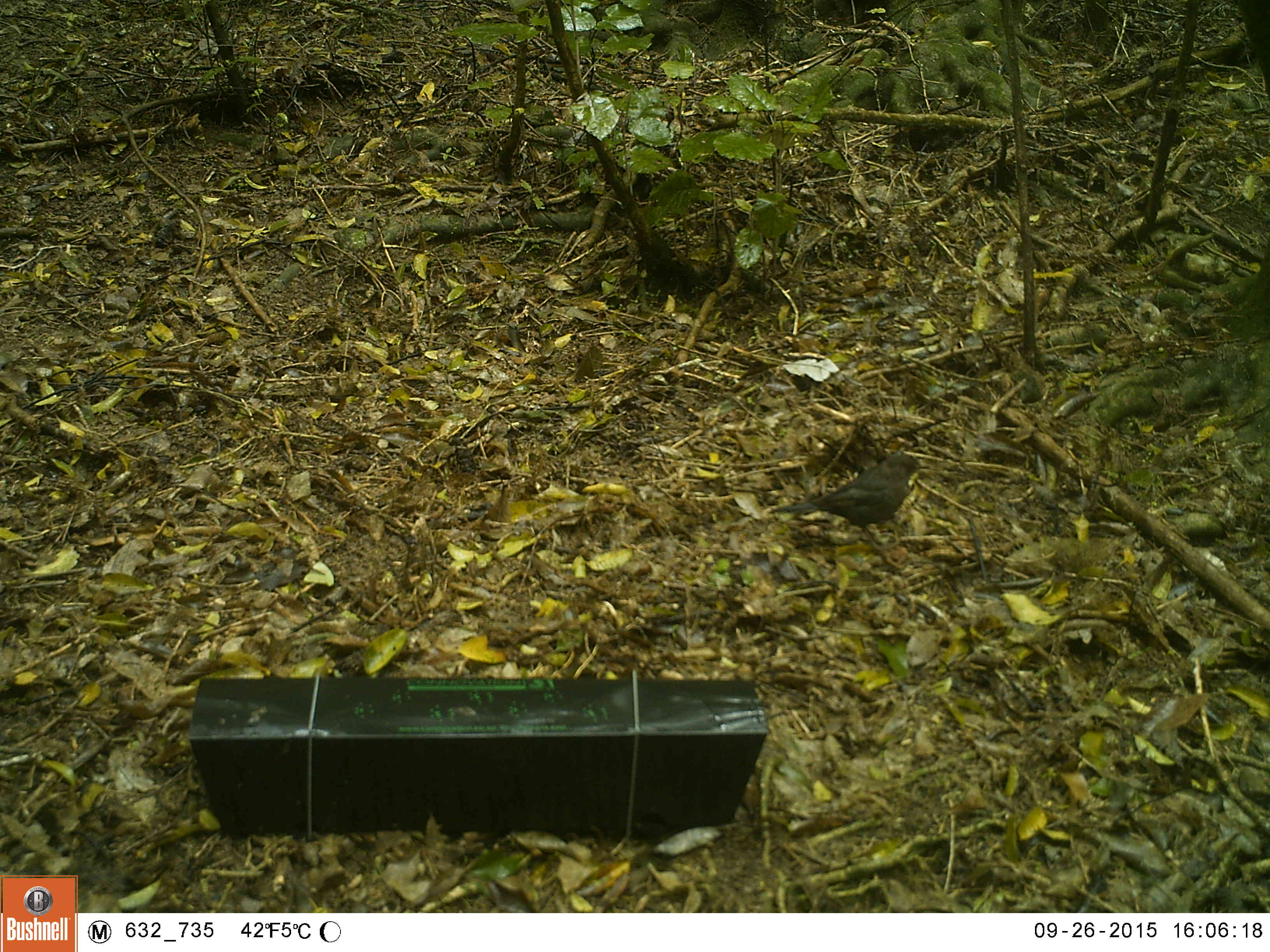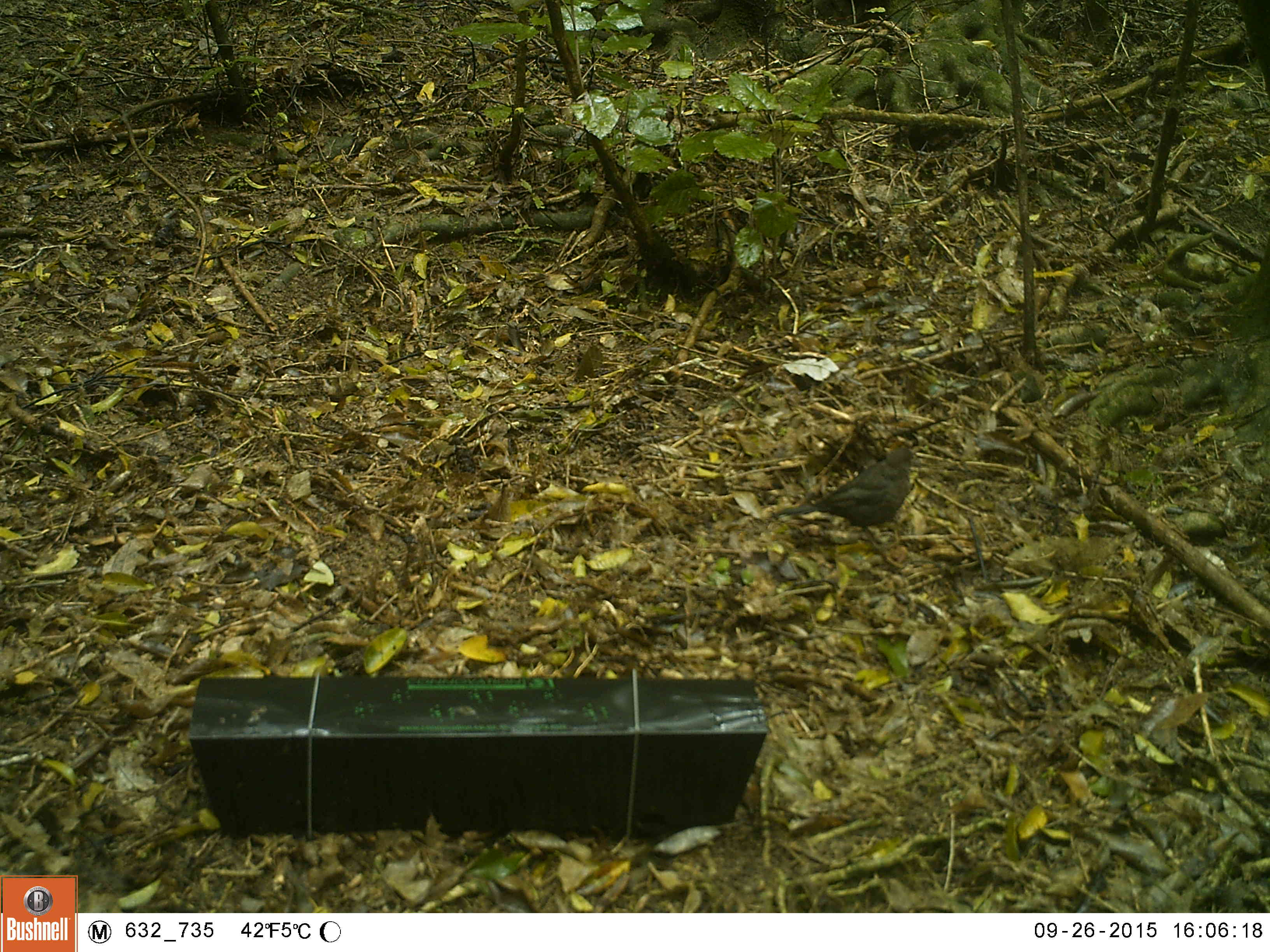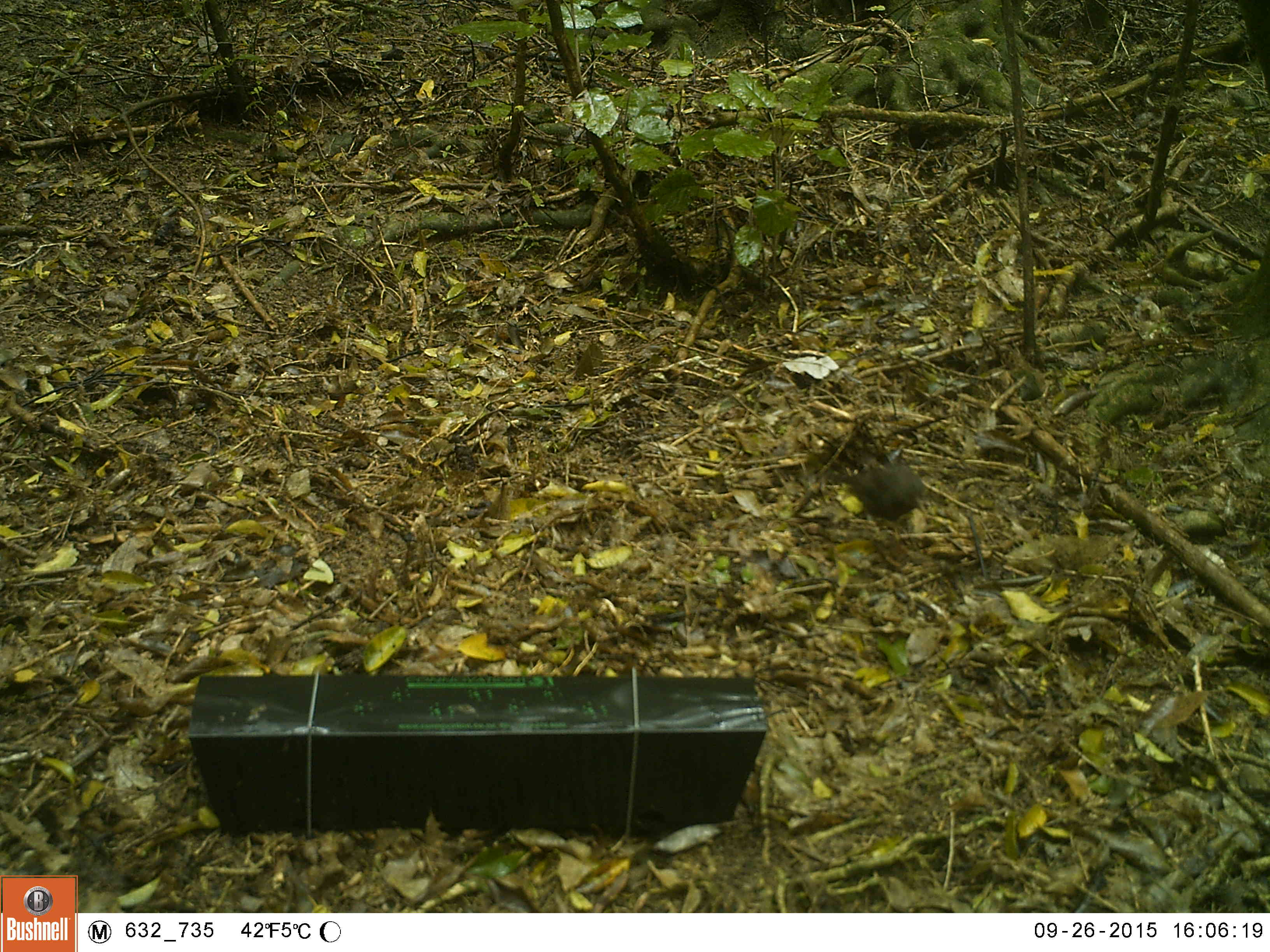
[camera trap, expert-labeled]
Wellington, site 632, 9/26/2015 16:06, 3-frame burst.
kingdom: Animalia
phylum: Chordata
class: Aves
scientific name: Aves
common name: bird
Bird (Aves).